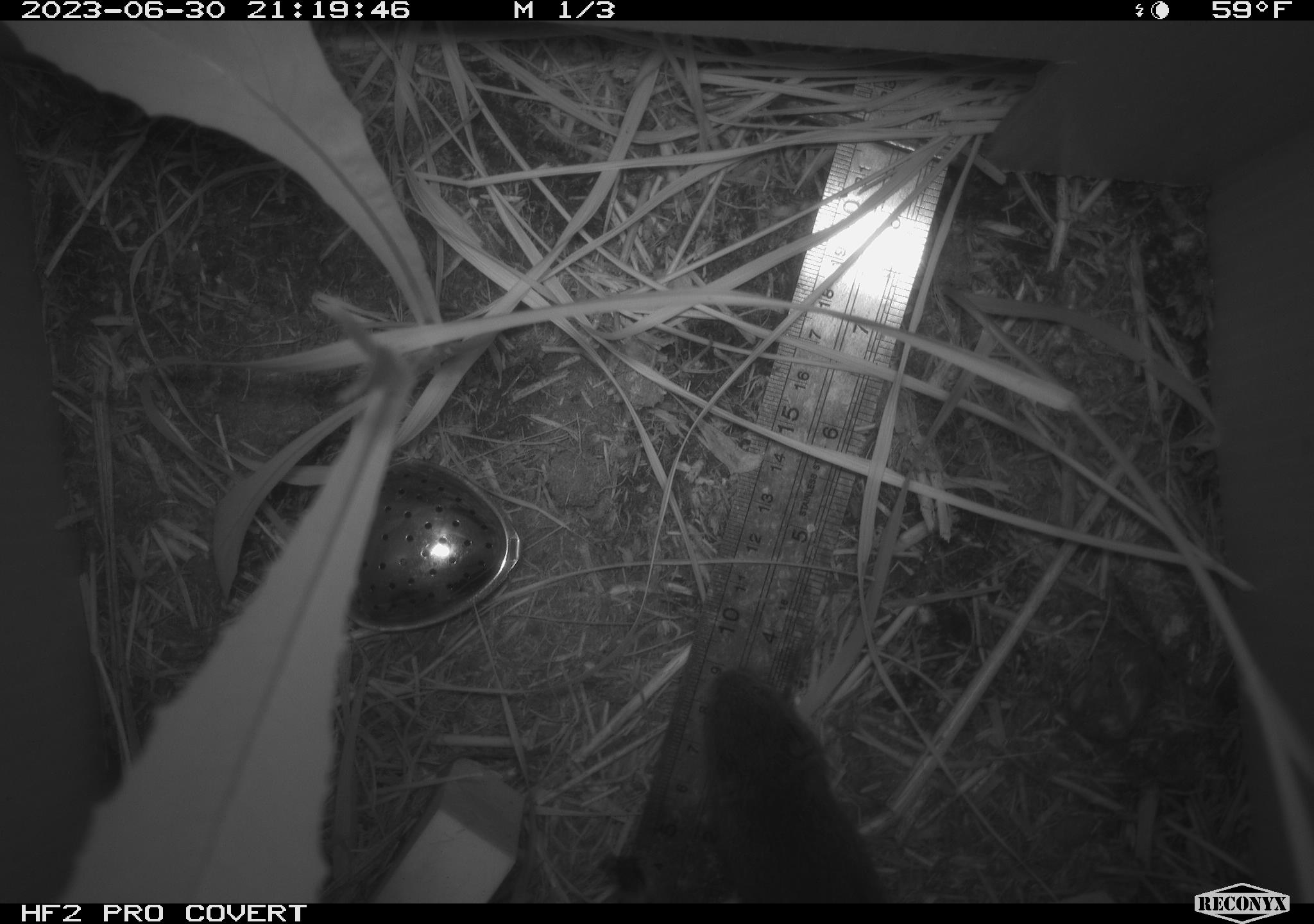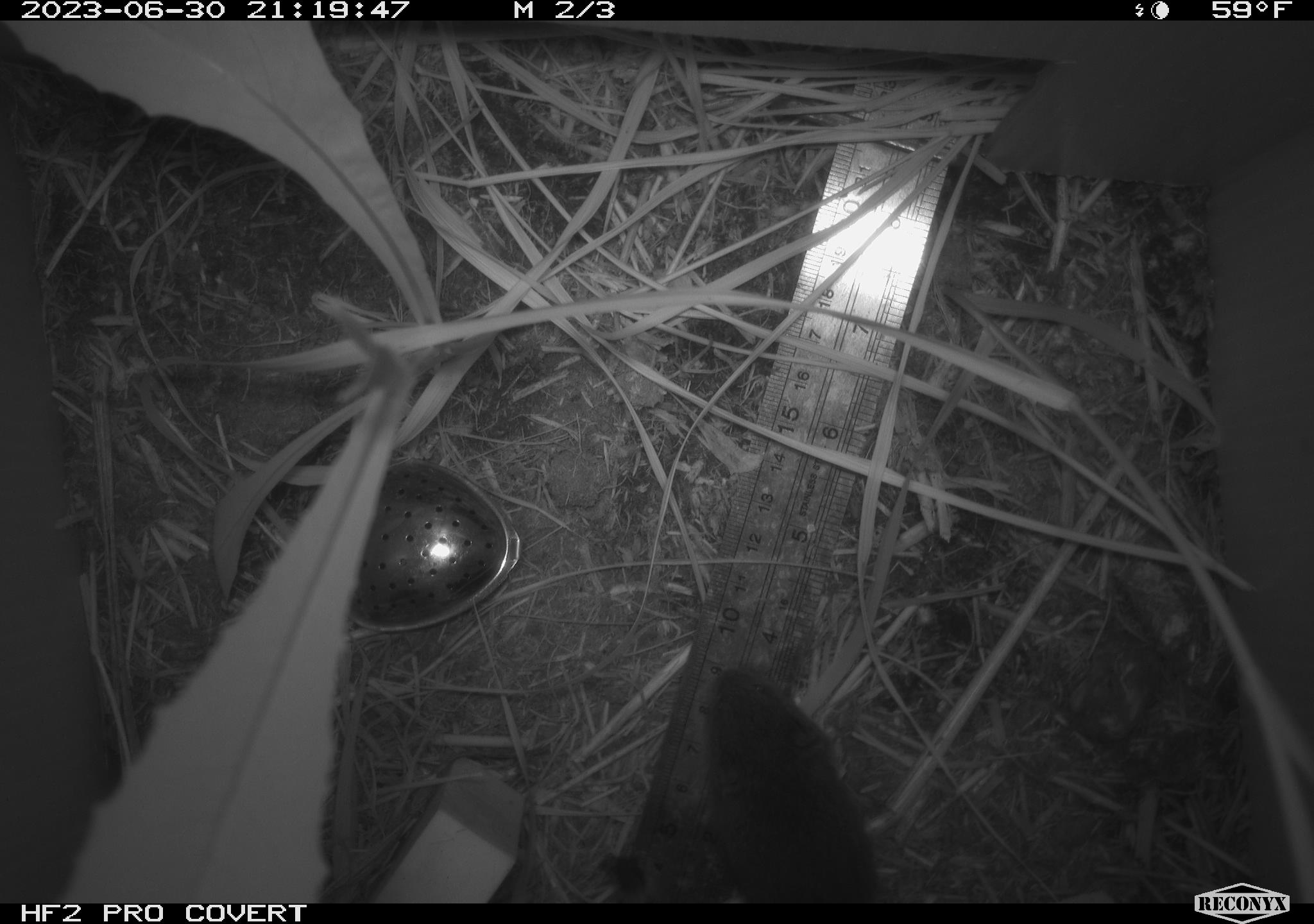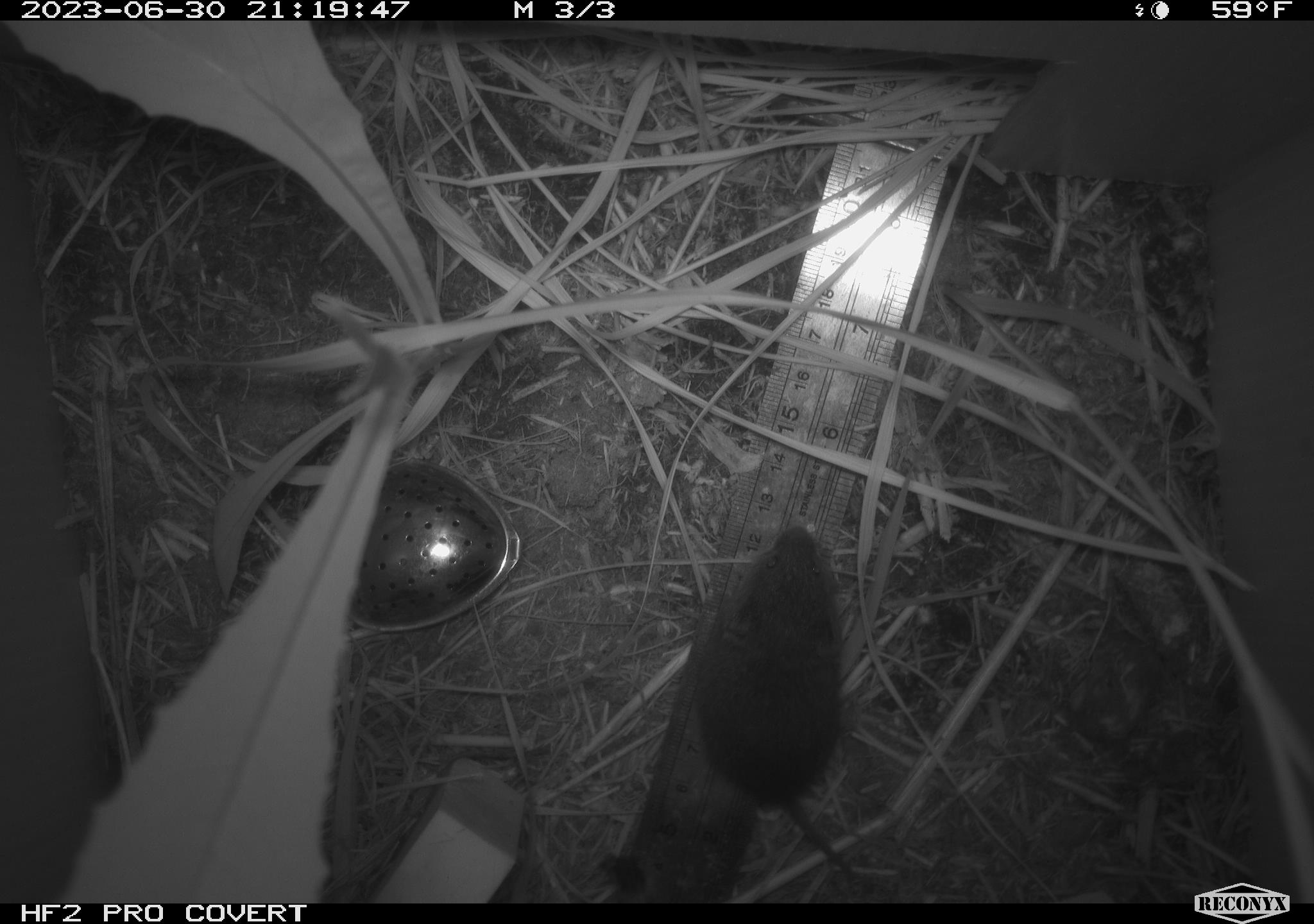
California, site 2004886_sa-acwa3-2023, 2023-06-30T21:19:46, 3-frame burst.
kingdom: Animalia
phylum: Chordata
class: Mammalia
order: Rodentia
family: Cricetidae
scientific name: Arvicolinae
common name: voles, lemmings, and muskrats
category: arvicolinae subfamily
Arvicolinae subfamily (voles, lemmings, and muskrats) (Arvicolinae).